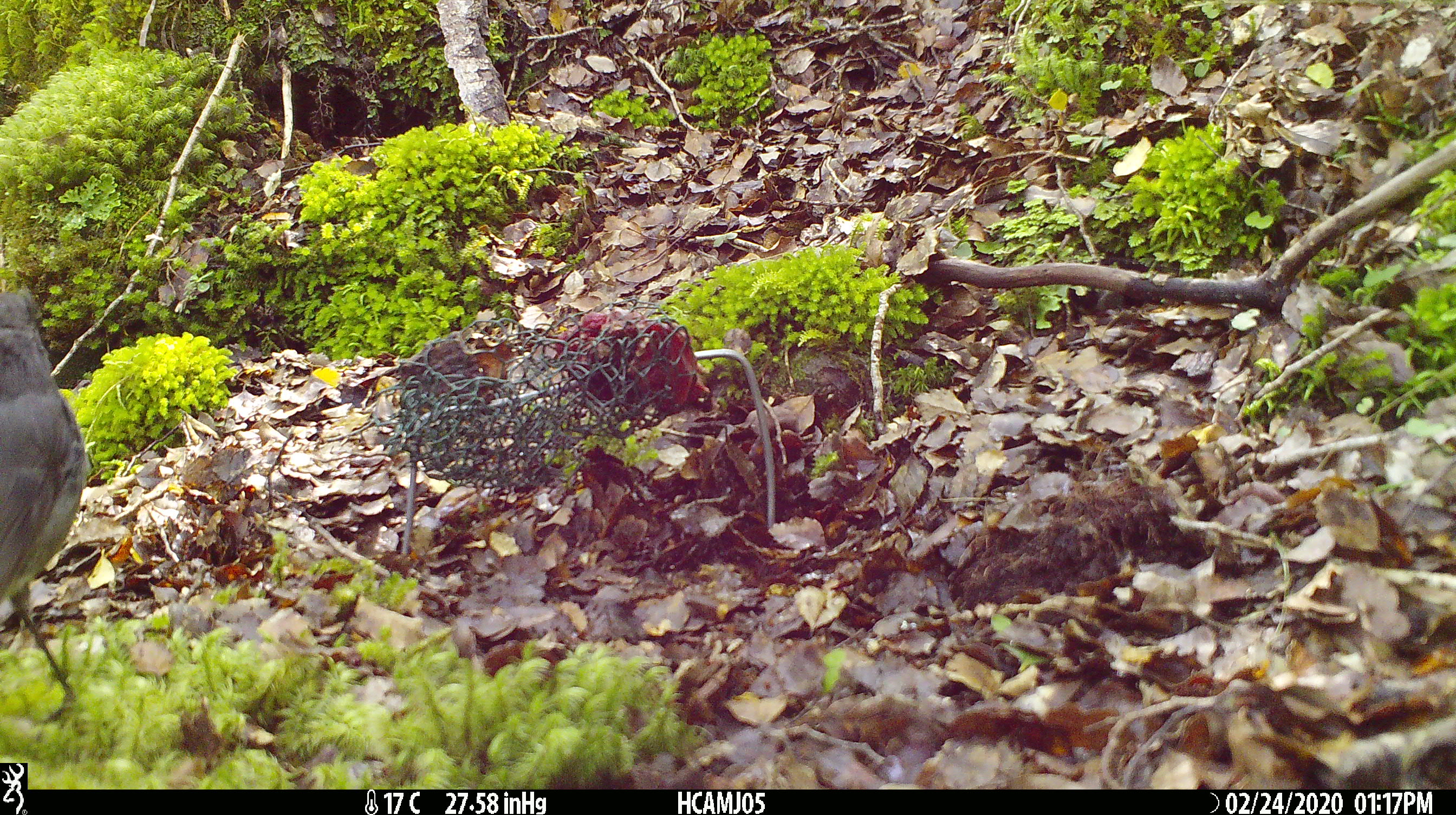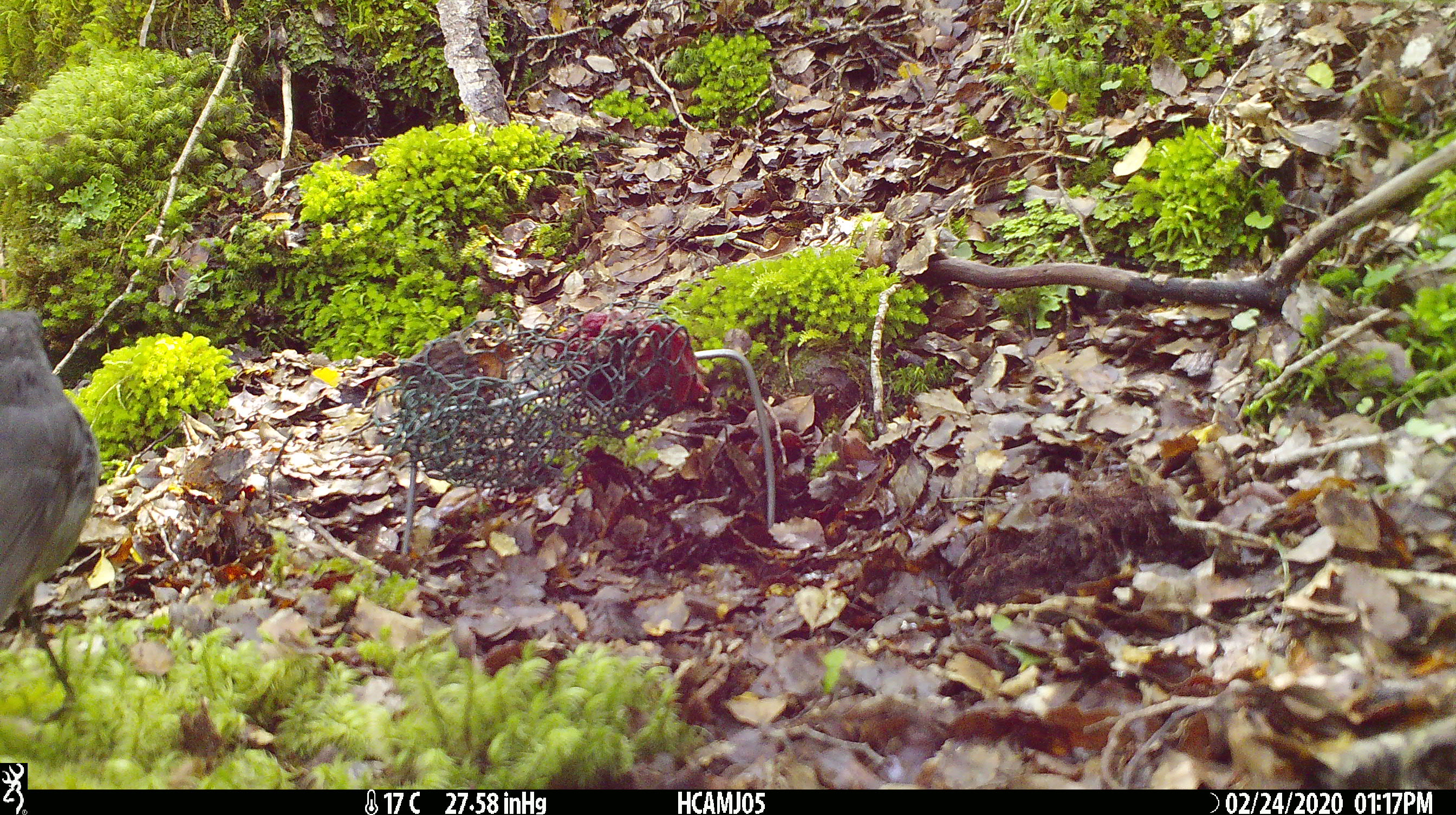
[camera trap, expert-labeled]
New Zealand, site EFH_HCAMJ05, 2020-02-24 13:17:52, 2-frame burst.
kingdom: Animalia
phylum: Chordata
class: Aves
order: Passeriformes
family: Petroicidae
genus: Petroica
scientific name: Petroica australis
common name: new zealand robin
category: robin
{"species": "robin (new zealand robin) (Petroica australis)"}